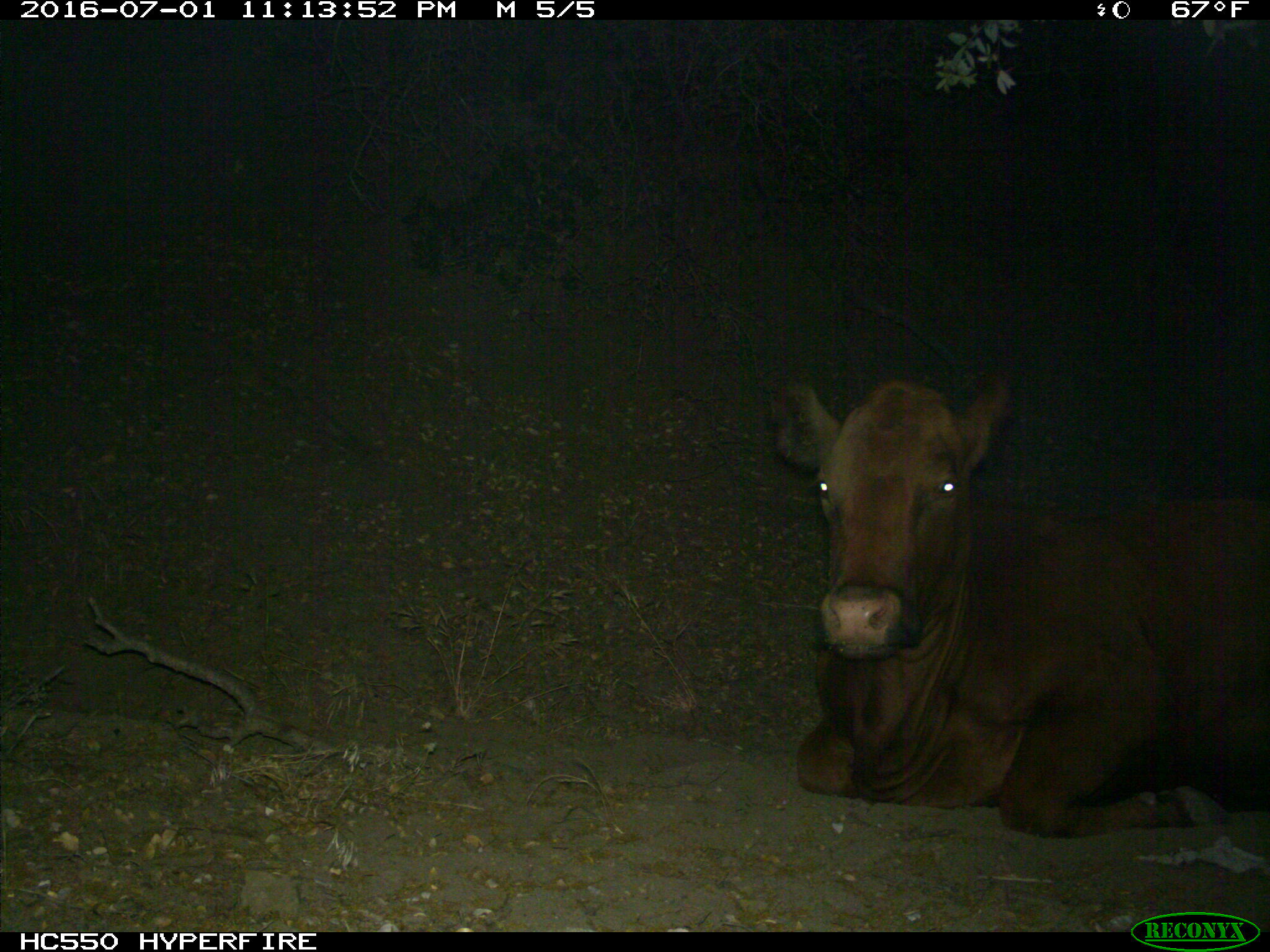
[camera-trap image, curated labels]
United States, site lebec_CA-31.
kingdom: Animalia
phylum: Chordata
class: Mammalia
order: Artiodactyla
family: Bovidae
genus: Bos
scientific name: Bos taurus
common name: domestic cow